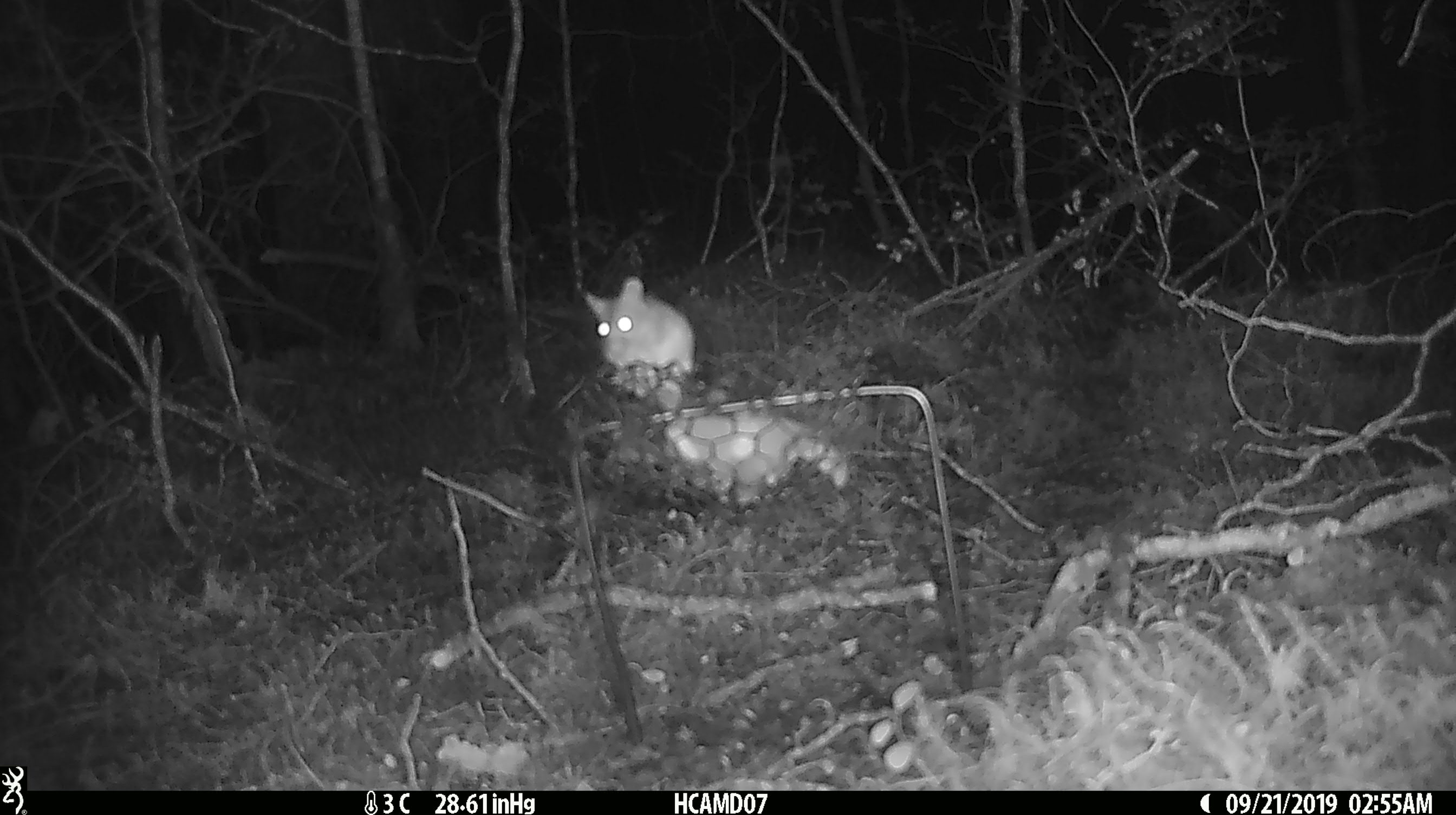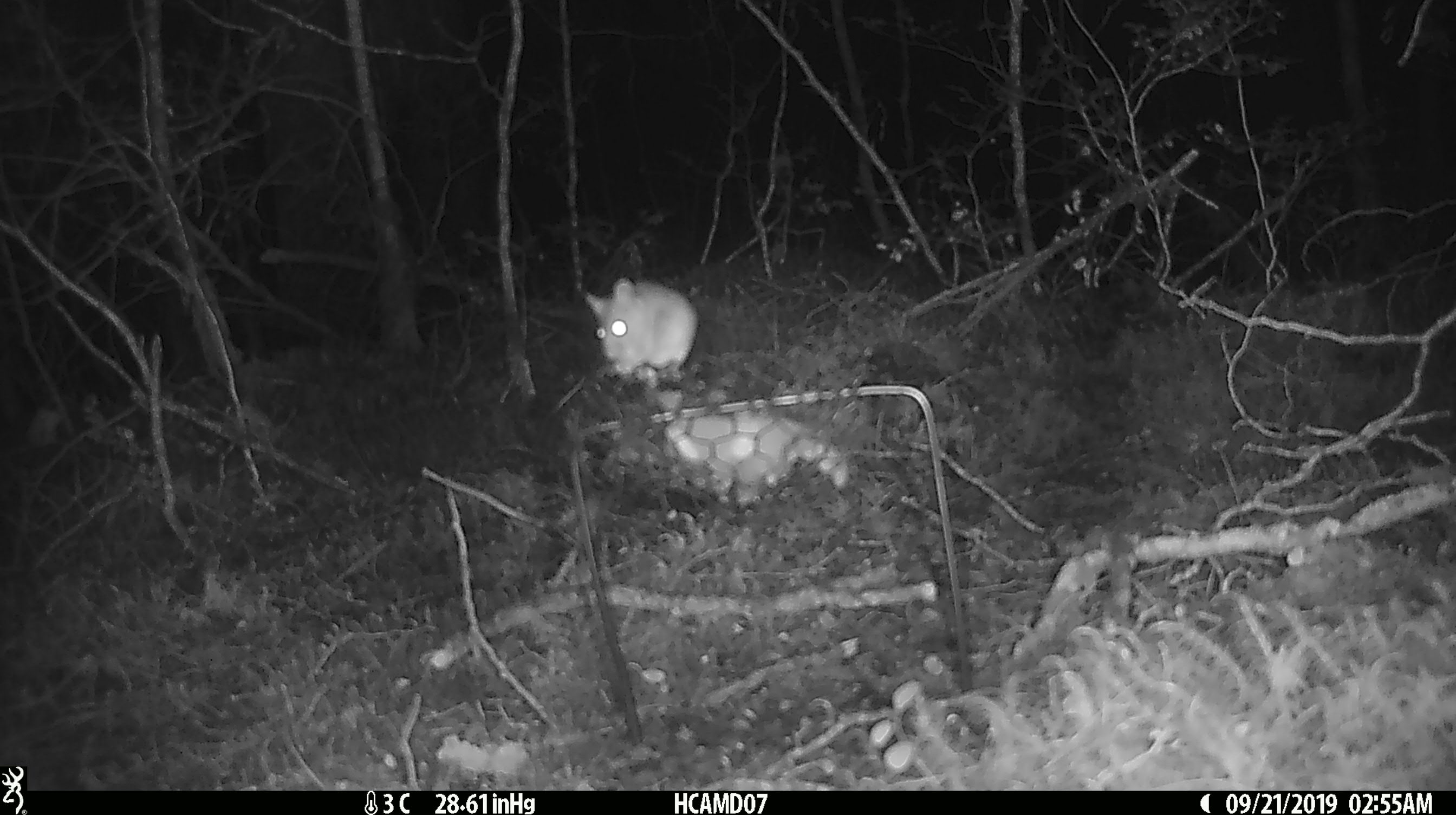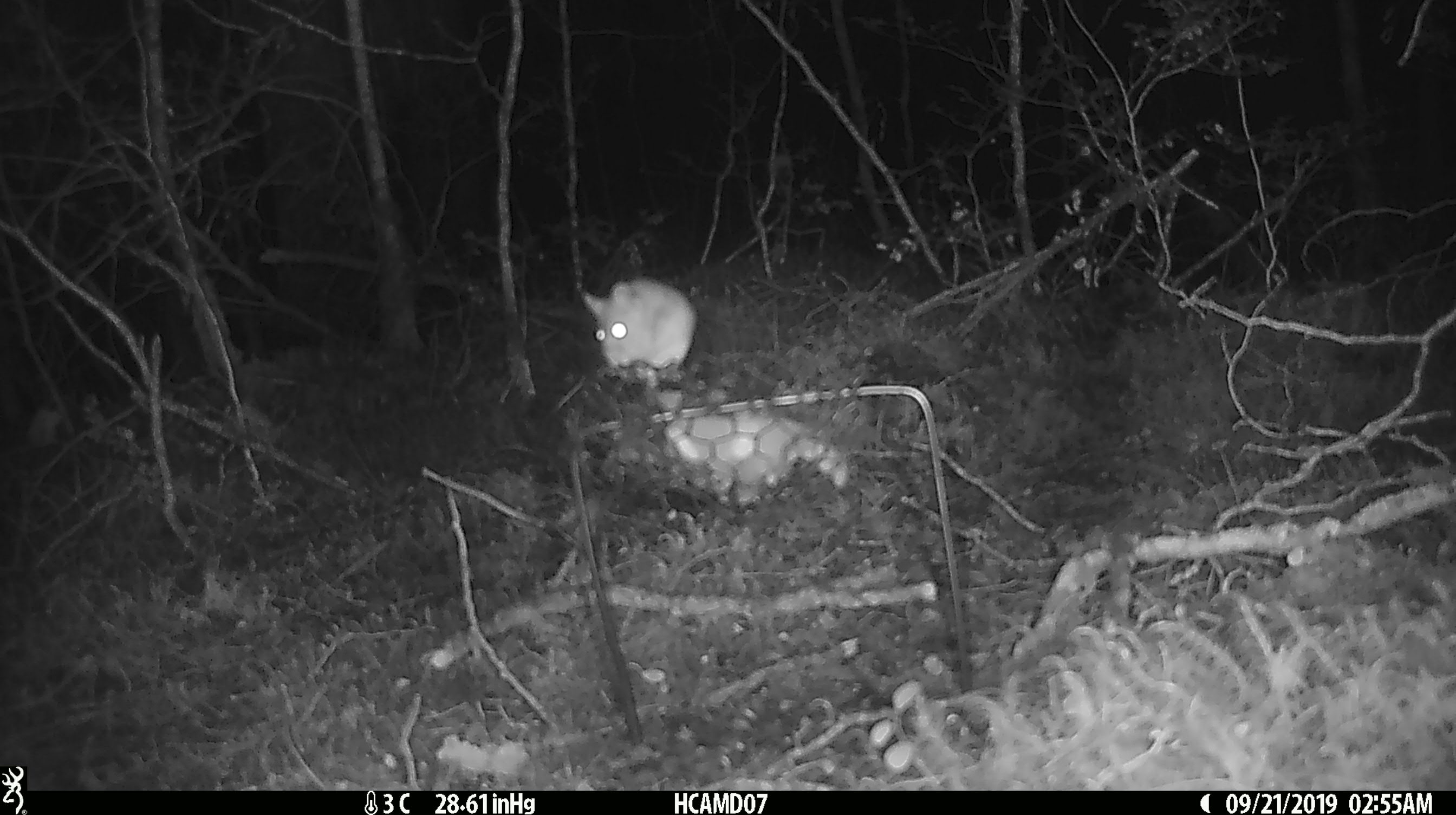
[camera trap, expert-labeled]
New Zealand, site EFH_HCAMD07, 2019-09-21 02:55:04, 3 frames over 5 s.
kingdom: Animalia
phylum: Chordata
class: Mammalia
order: Rodentia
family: Muridae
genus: Mus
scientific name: Mus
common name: mouse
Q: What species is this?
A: Mouse (Mus).